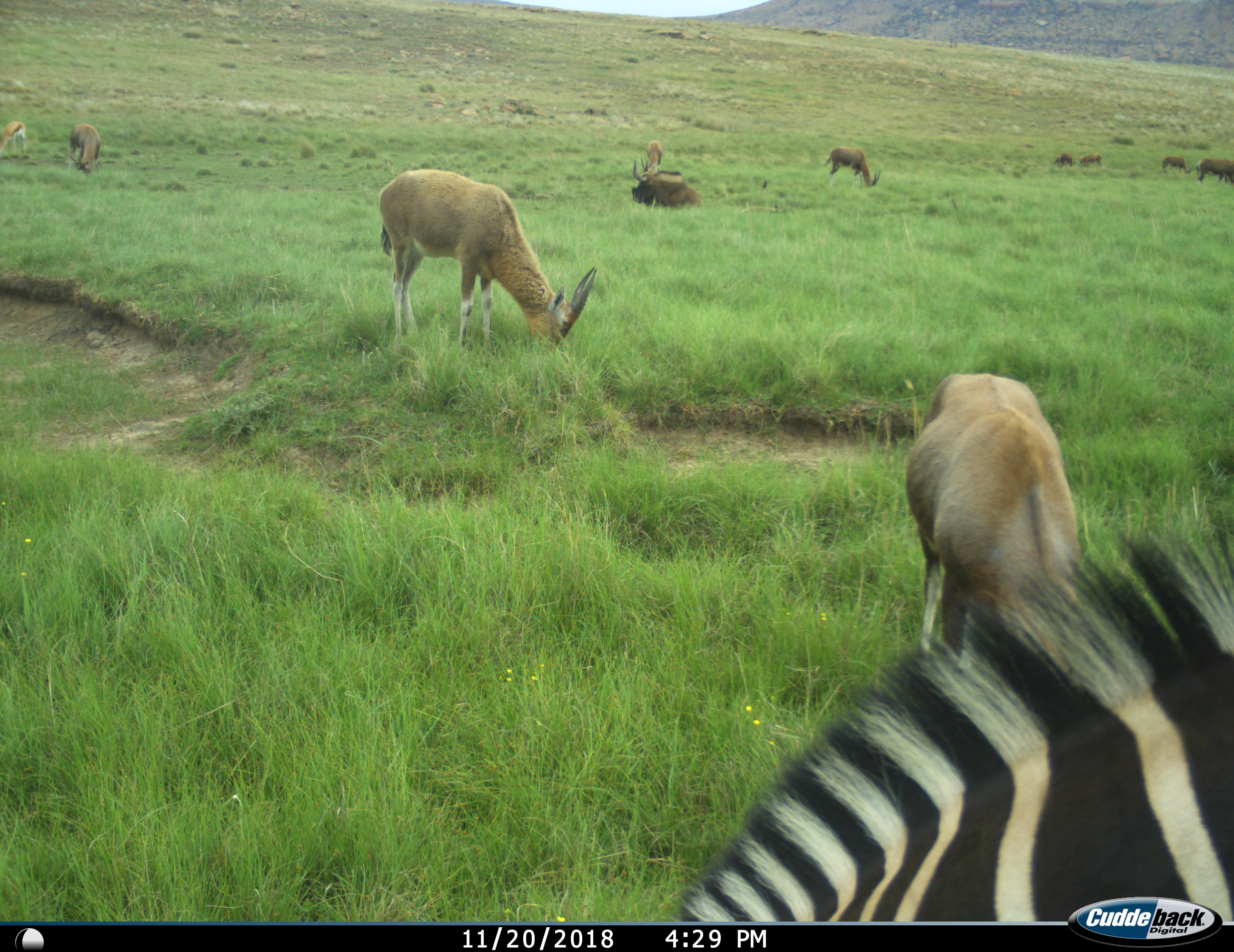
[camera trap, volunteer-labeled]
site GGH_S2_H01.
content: unidentified animal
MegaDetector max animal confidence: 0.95